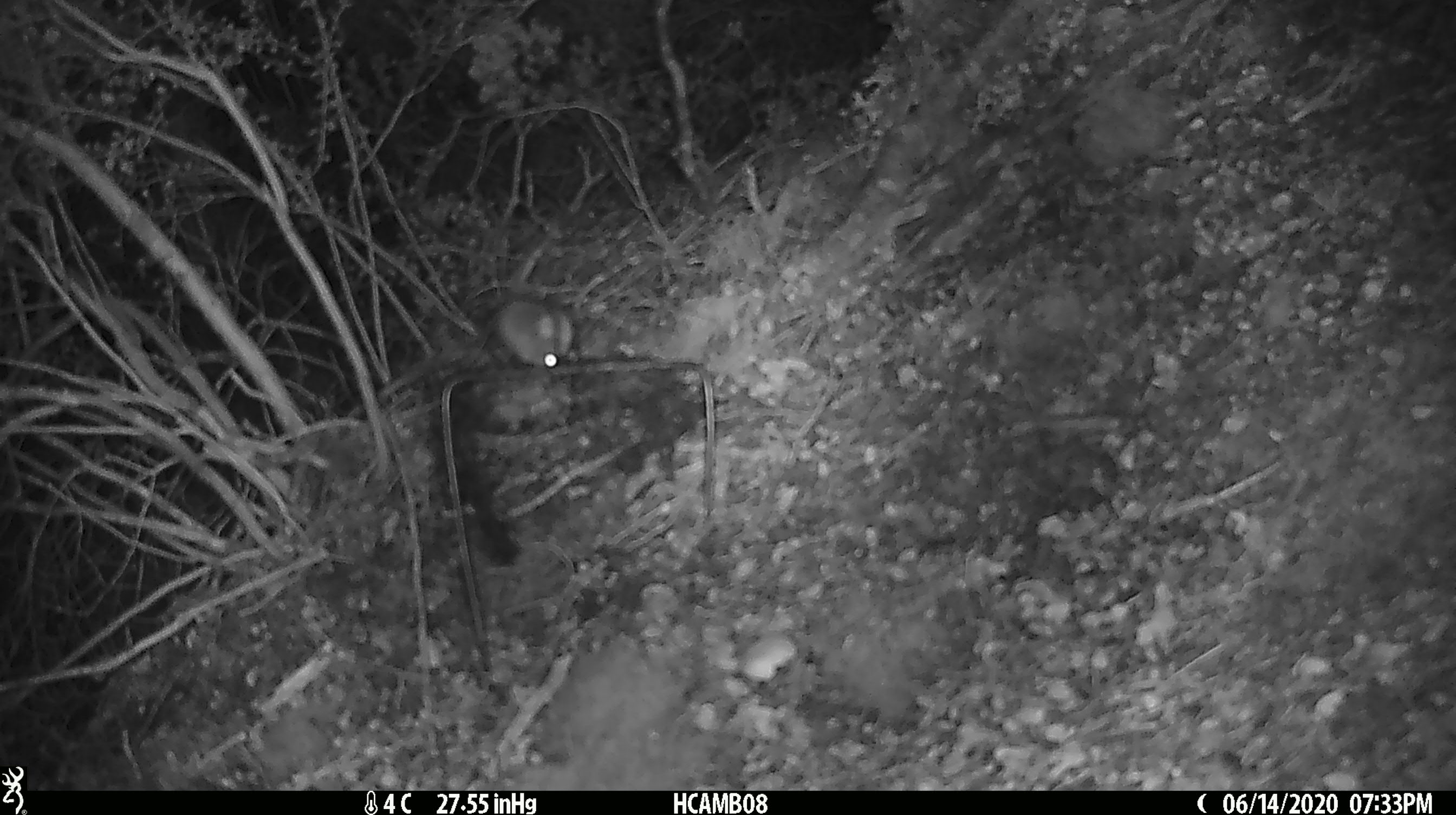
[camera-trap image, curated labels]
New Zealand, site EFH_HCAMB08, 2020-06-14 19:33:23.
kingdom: Animalia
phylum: Chordata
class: Mammalia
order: Rodentia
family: Muridae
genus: Mus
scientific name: Mus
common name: mouse